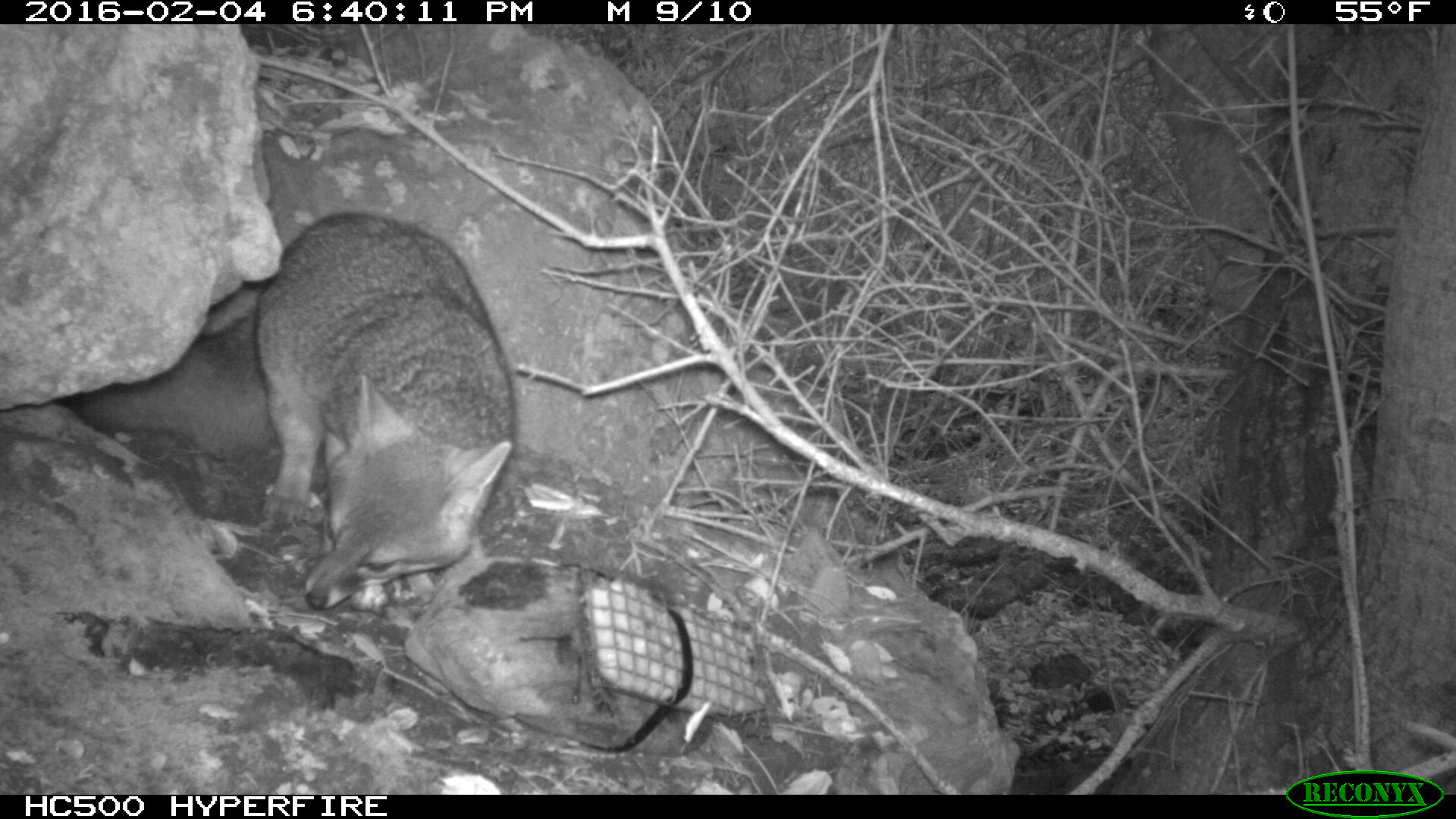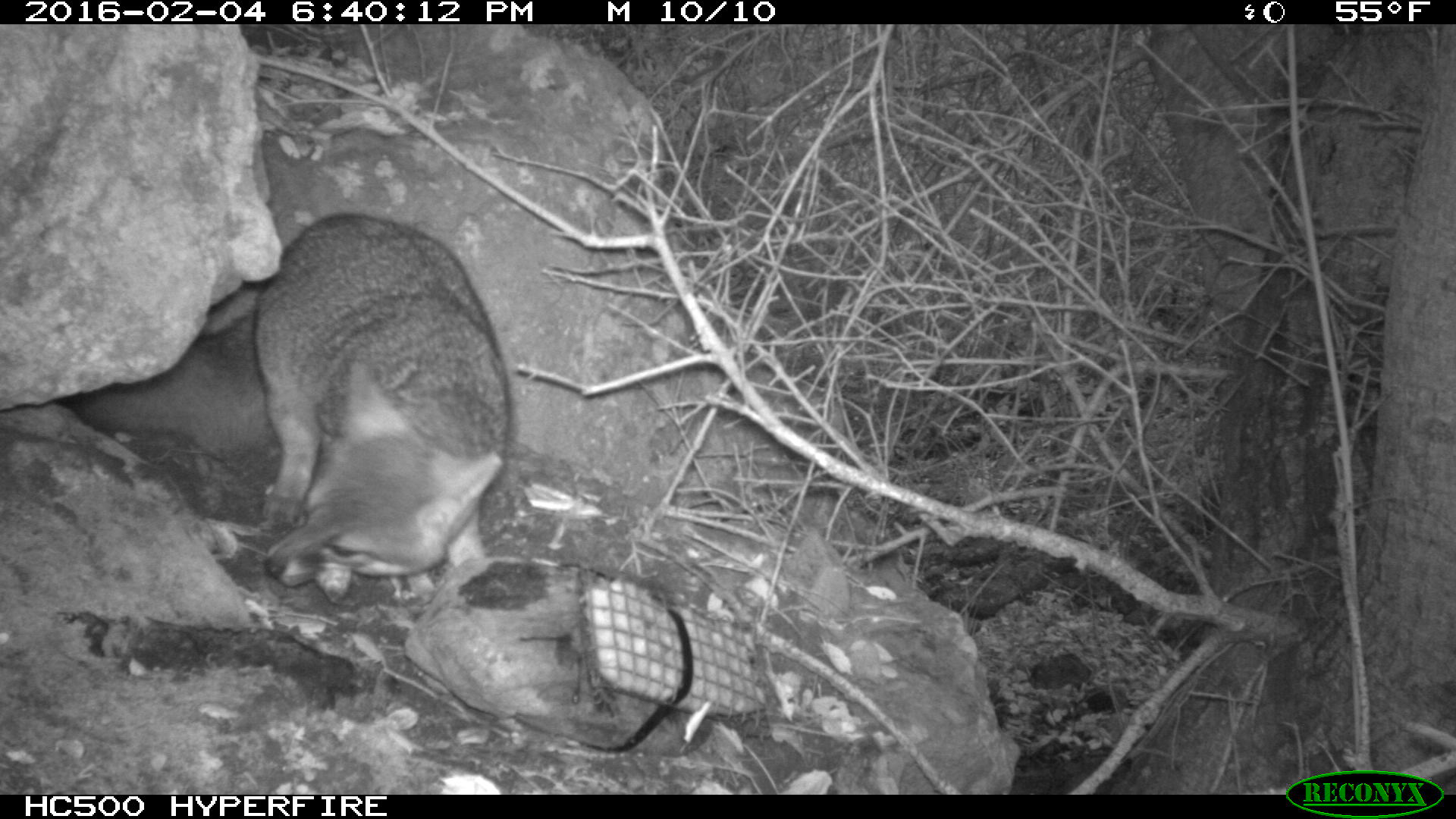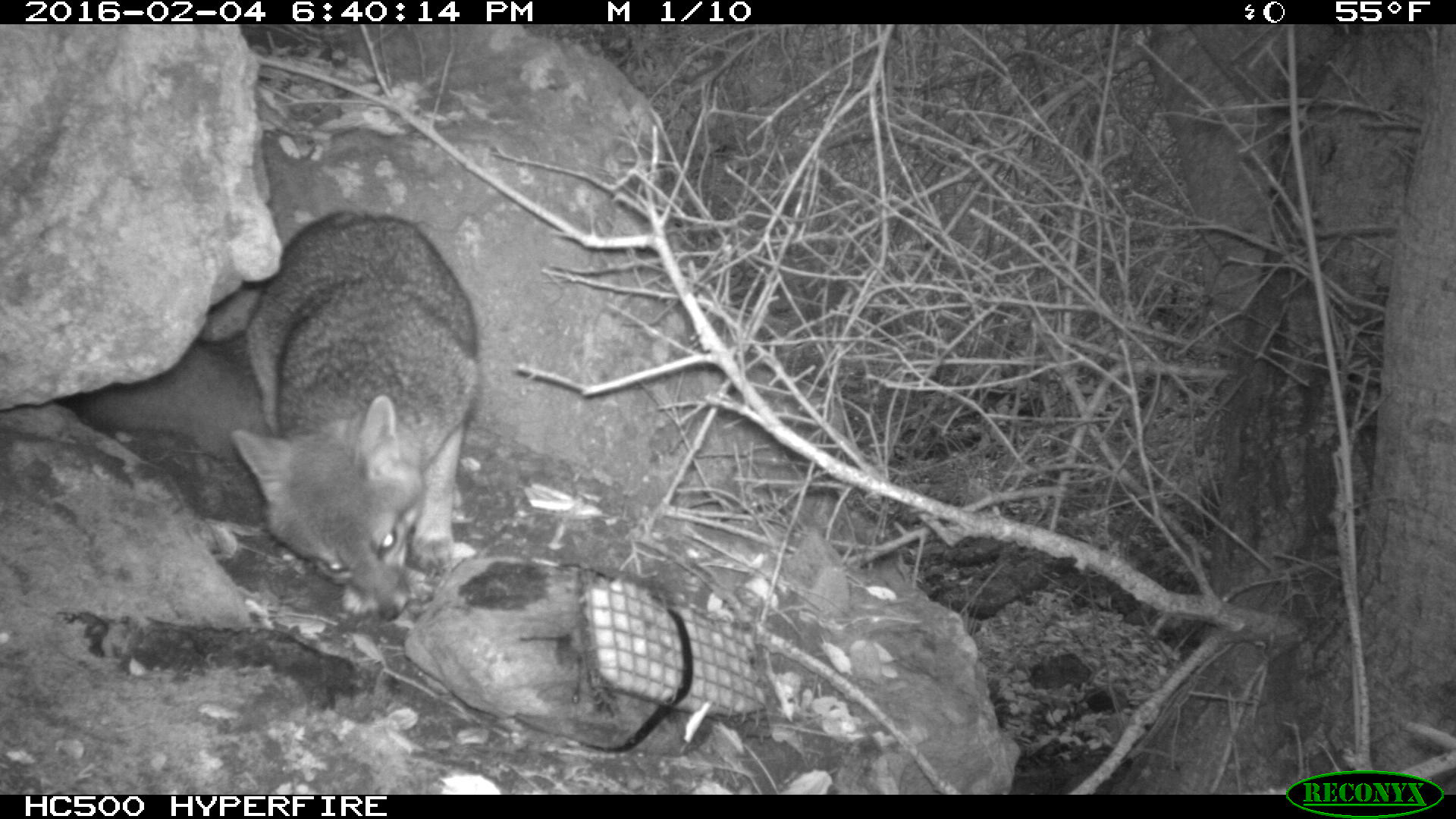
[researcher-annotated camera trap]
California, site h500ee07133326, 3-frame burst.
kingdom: Animalia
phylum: Chordata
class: Mammalia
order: Carnivora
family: Canidae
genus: Urocyon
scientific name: Urocyon littoralis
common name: island fox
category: fox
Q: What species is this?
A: Fox (island fox) (Urocyon littoralis).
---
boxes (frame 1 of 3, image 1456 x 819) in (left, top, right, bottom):
fox: (73, 212, 514, 607)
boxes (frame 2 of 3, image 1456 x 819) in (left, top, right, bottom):
fox: (74, 214, 510, 606)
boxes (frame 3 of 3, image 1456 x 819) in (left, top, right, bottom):
fox: (69, 205, 481, 617)